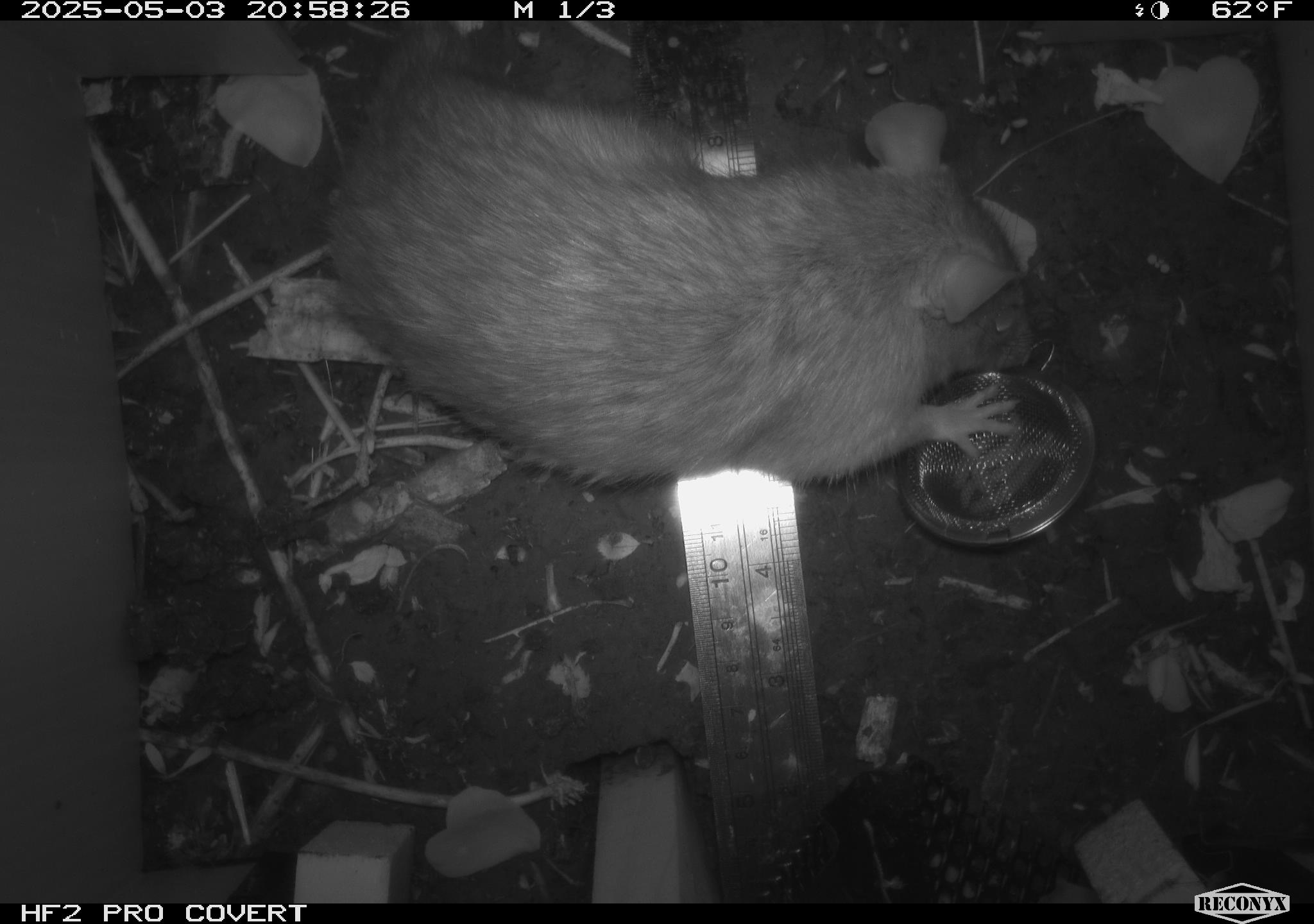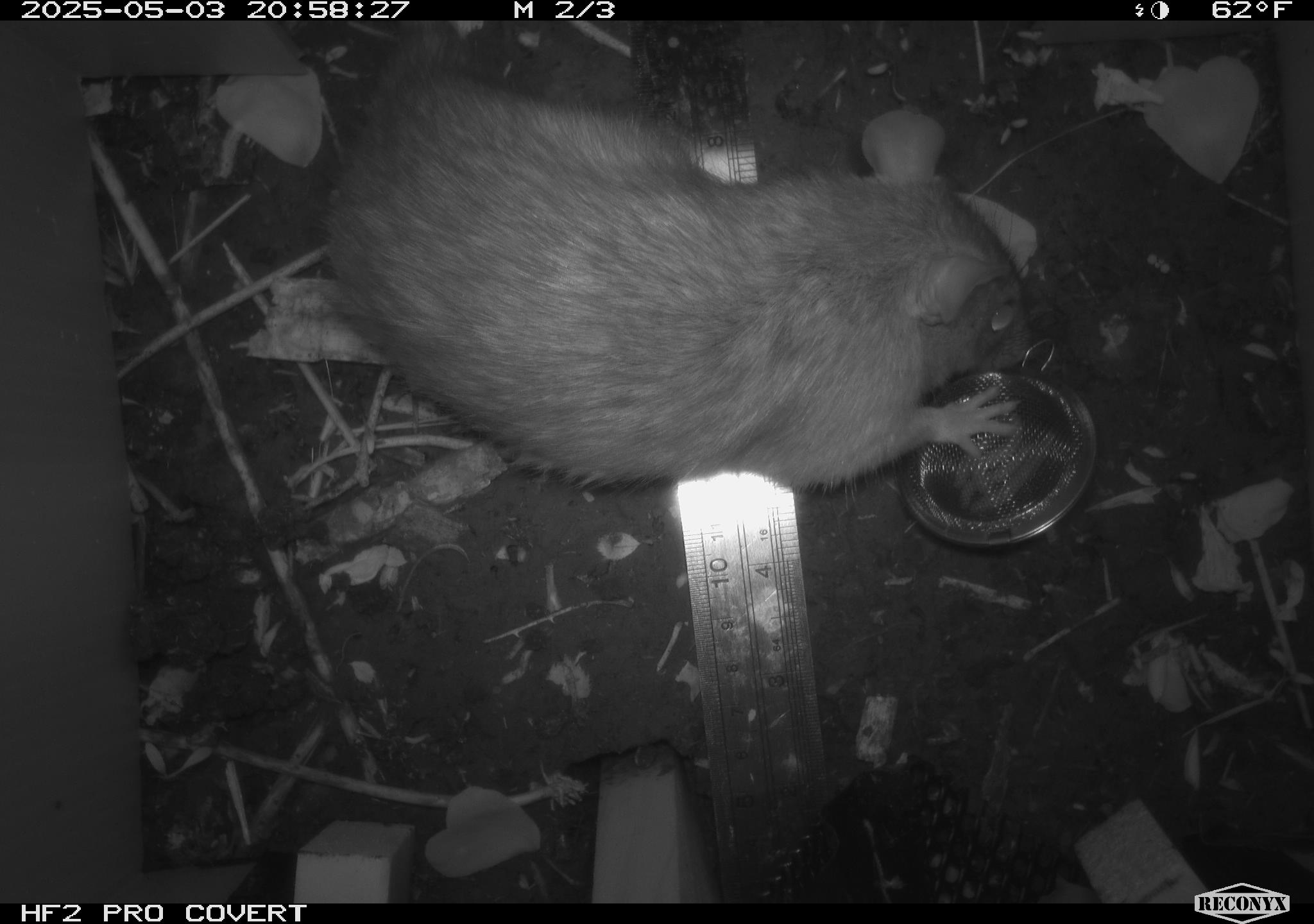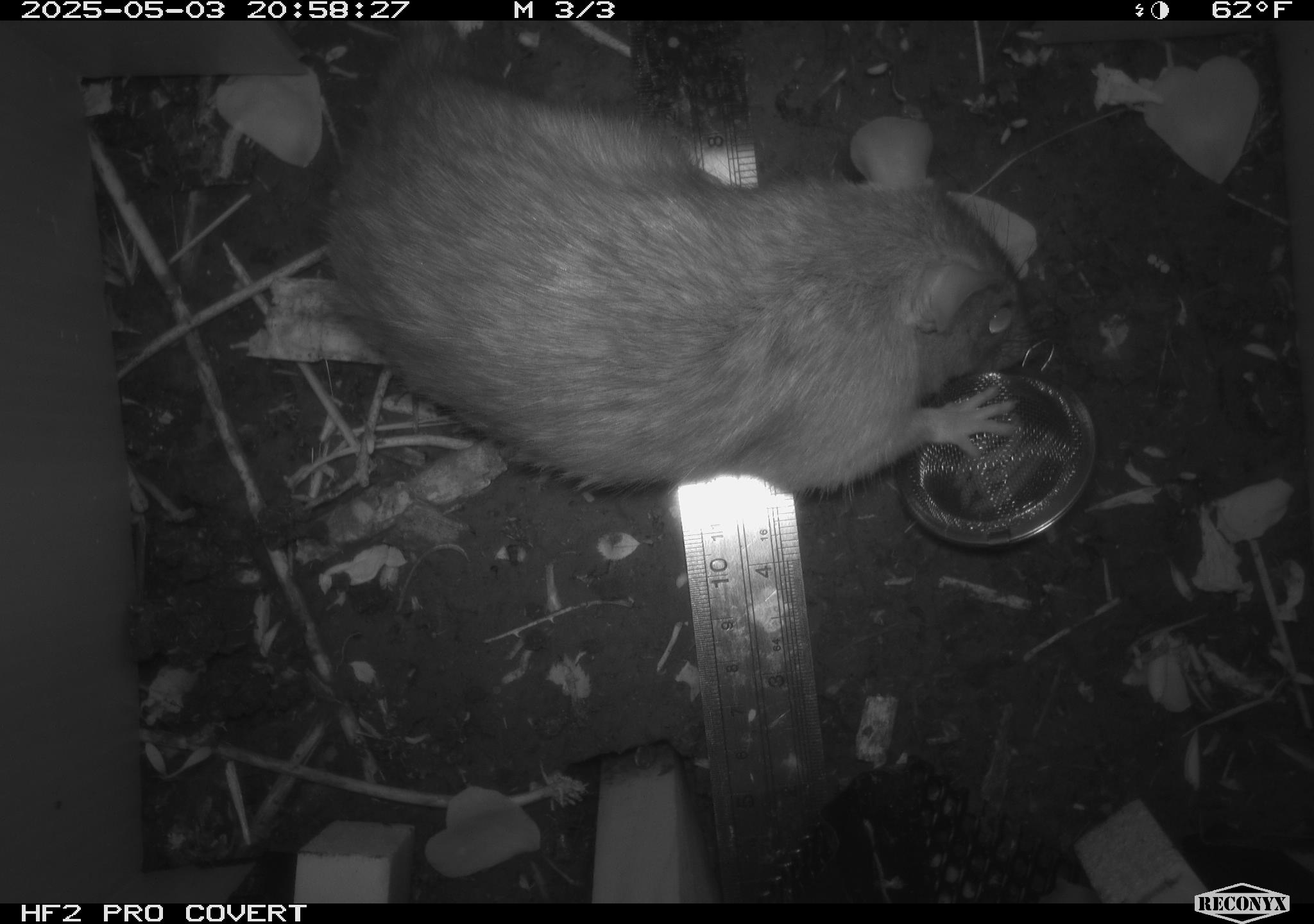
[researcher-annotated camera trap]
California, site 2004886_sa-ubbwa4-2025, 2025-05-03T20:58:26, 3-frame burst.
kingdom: Animalia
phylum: Chordata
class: Mammalia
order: Rodentia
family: Muridae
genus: Rattus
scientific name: Rattus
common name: rat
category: rattus species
Rattus species (rat) (Rattus).